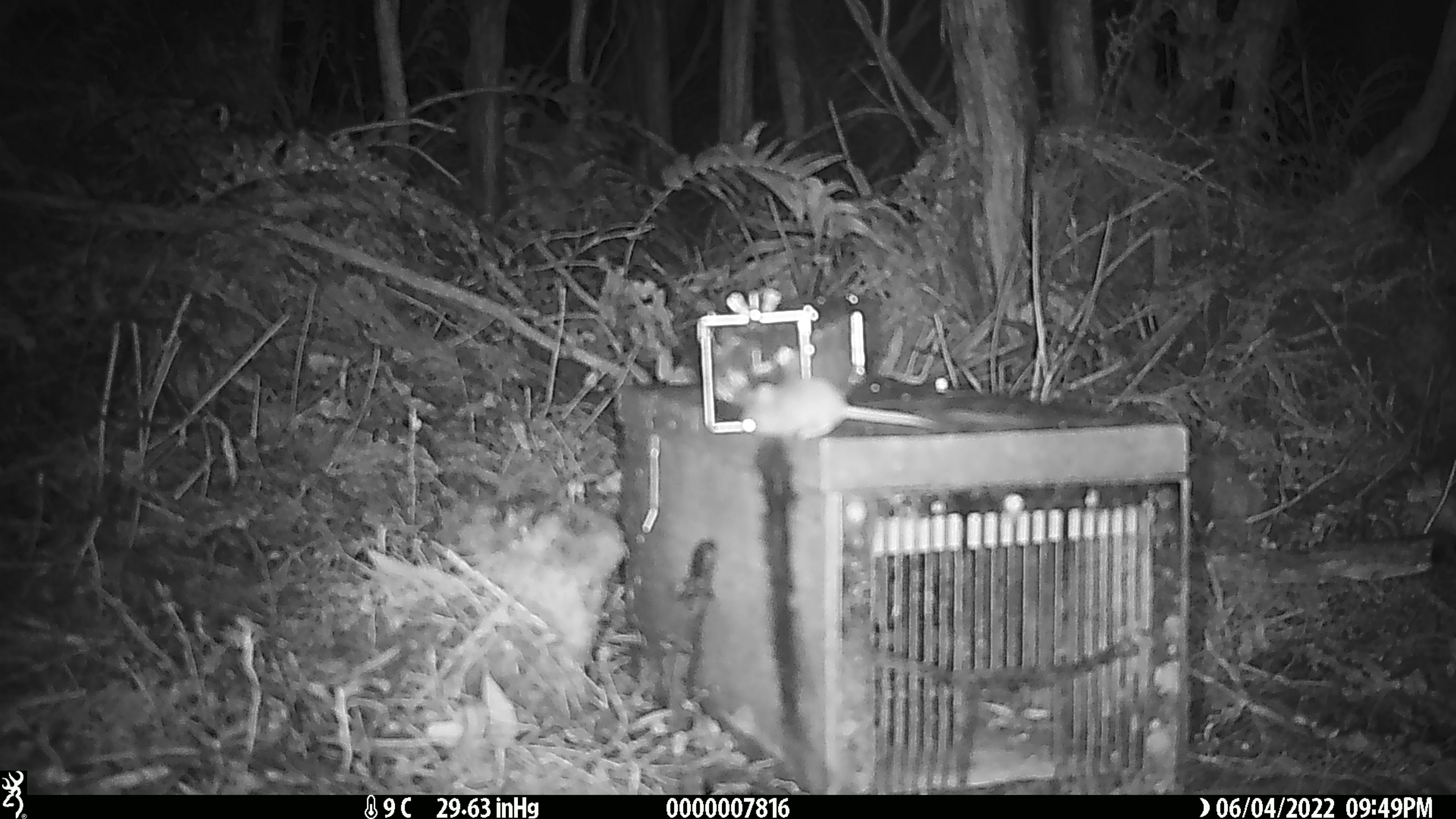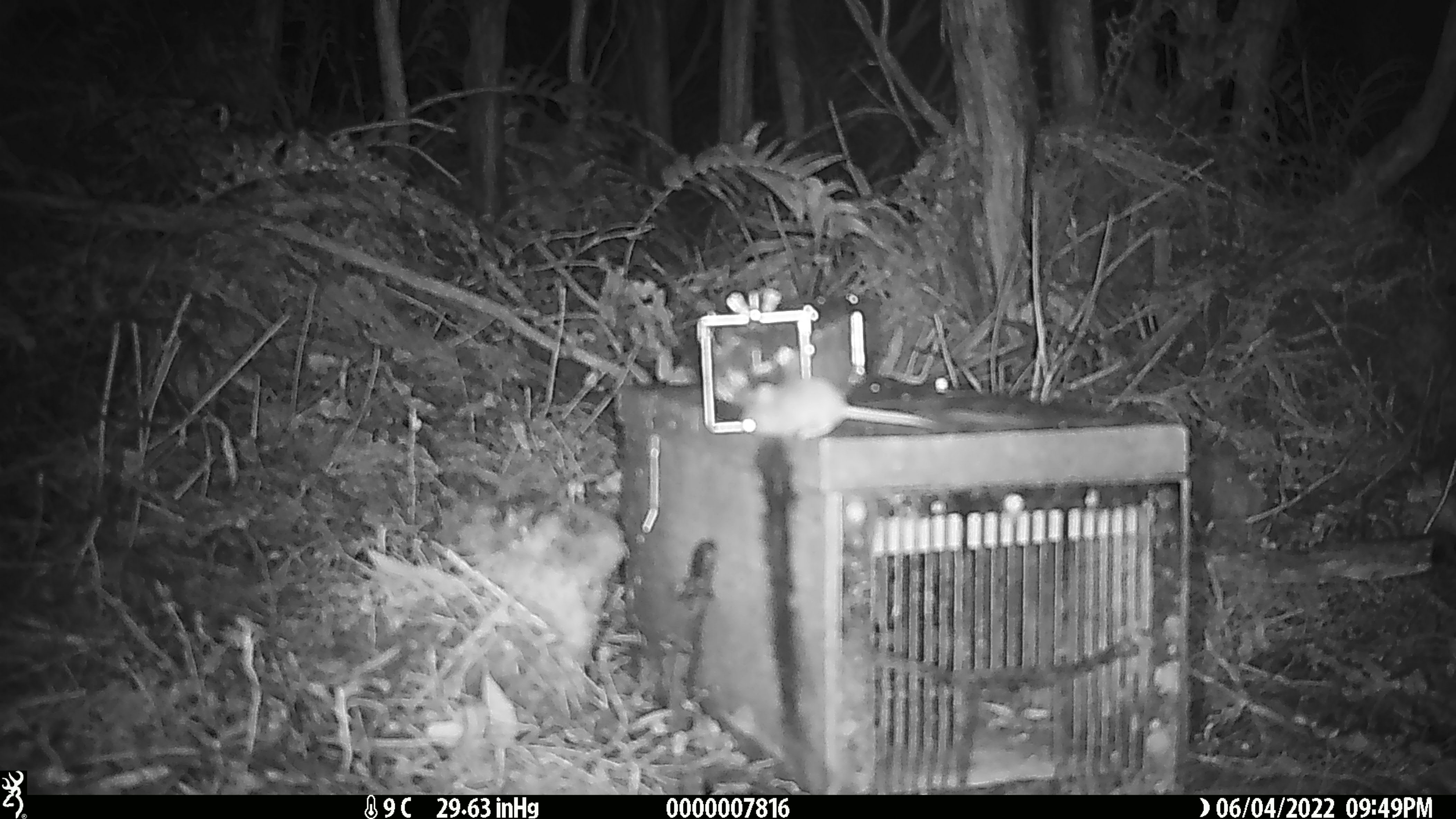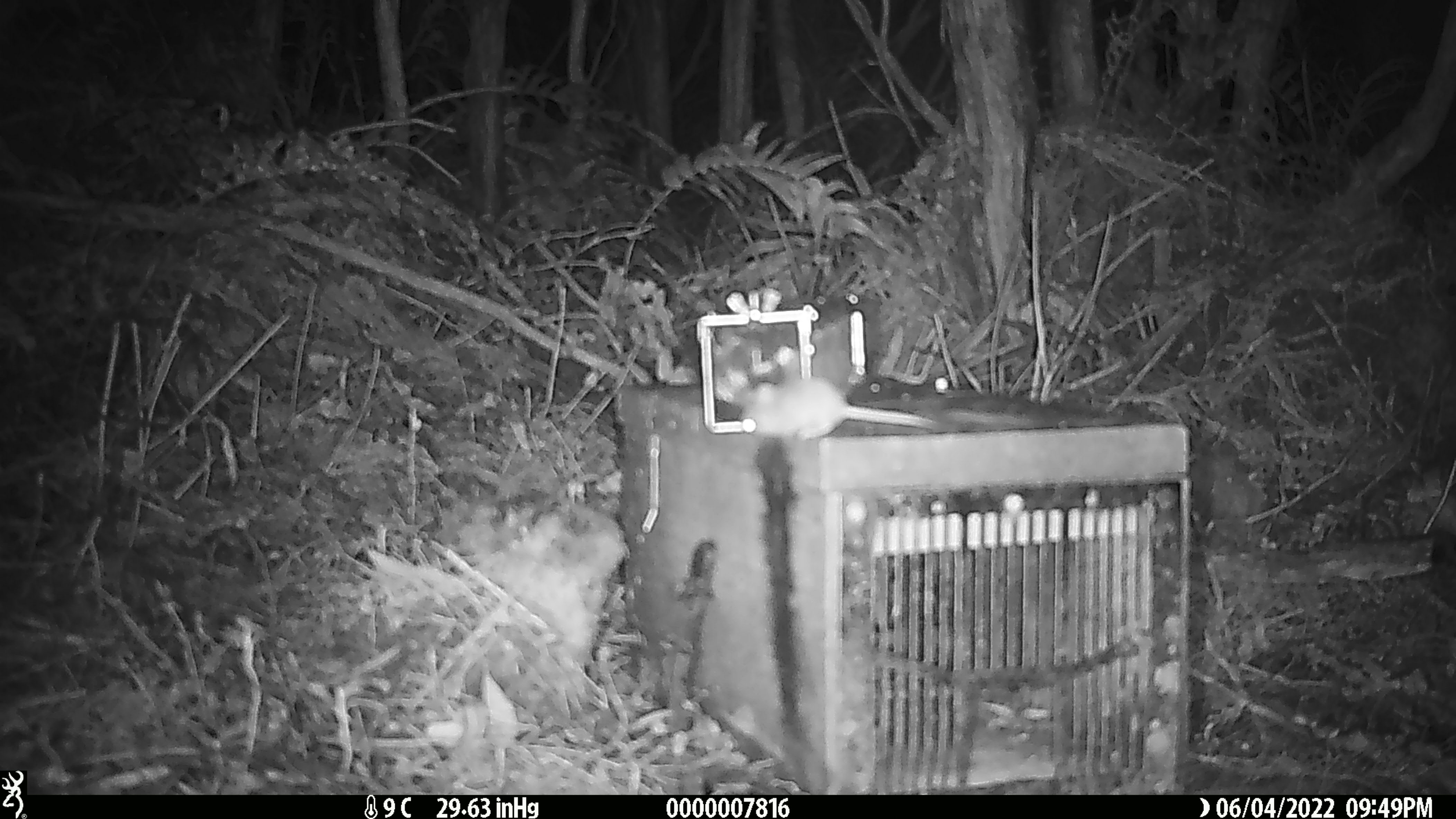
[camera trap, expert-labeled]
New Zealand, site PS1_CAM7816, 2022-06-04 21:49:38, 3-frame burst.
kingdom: Animalia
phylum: Chordata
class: Mammalia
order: Rodentia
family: Muridae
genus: Mus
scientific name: Mus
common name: mouse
Mouse (Mus).